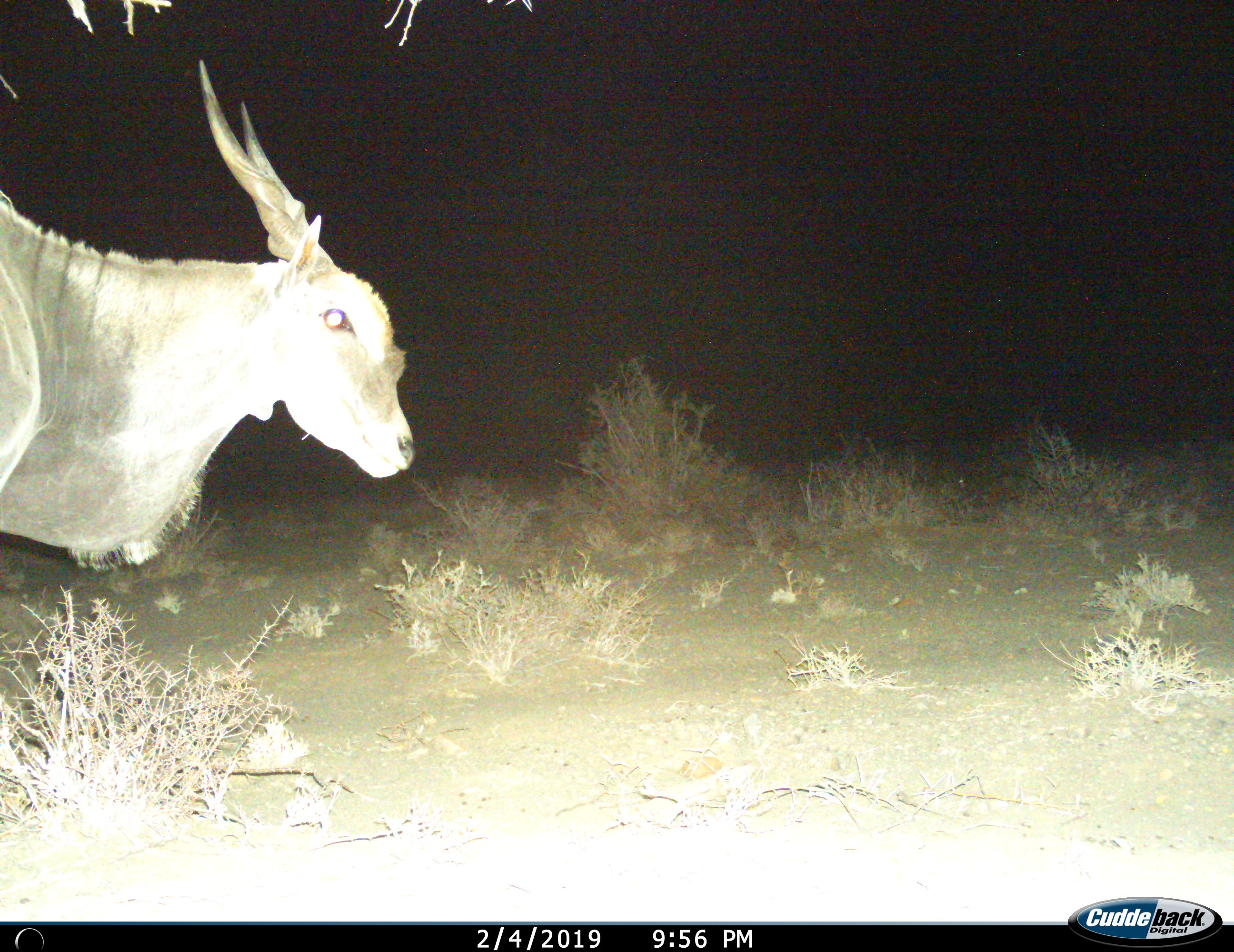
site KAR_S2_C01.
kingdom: Animalia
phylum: Chordata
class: Mammalia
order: Artiodactyla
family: Bovidae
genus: Tragelaphus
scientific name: Tragelaphus oryx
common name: eland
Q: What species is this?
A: Eland (Tragelaphus oryx).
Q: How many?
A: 1.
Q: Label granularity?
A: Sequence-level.